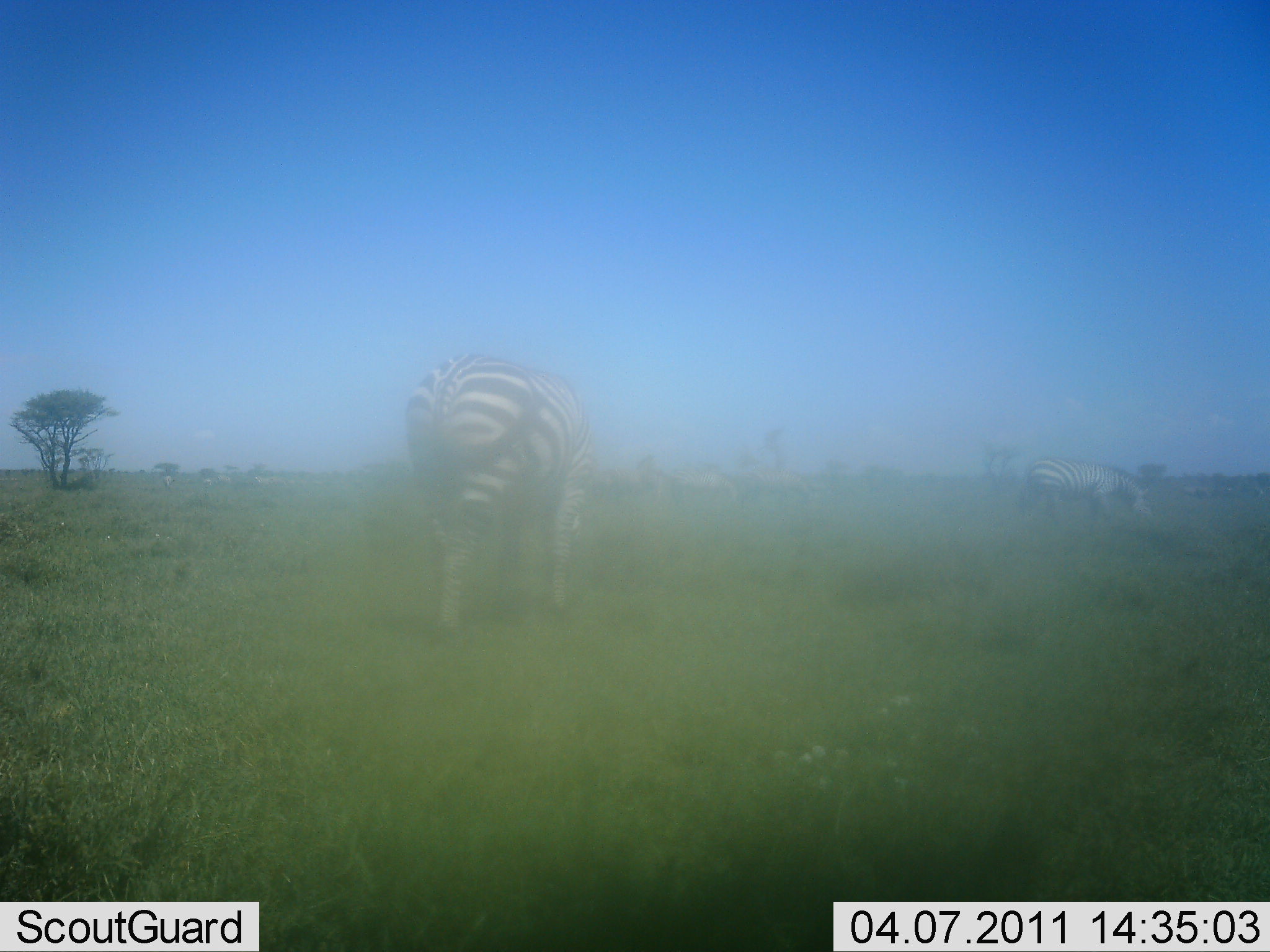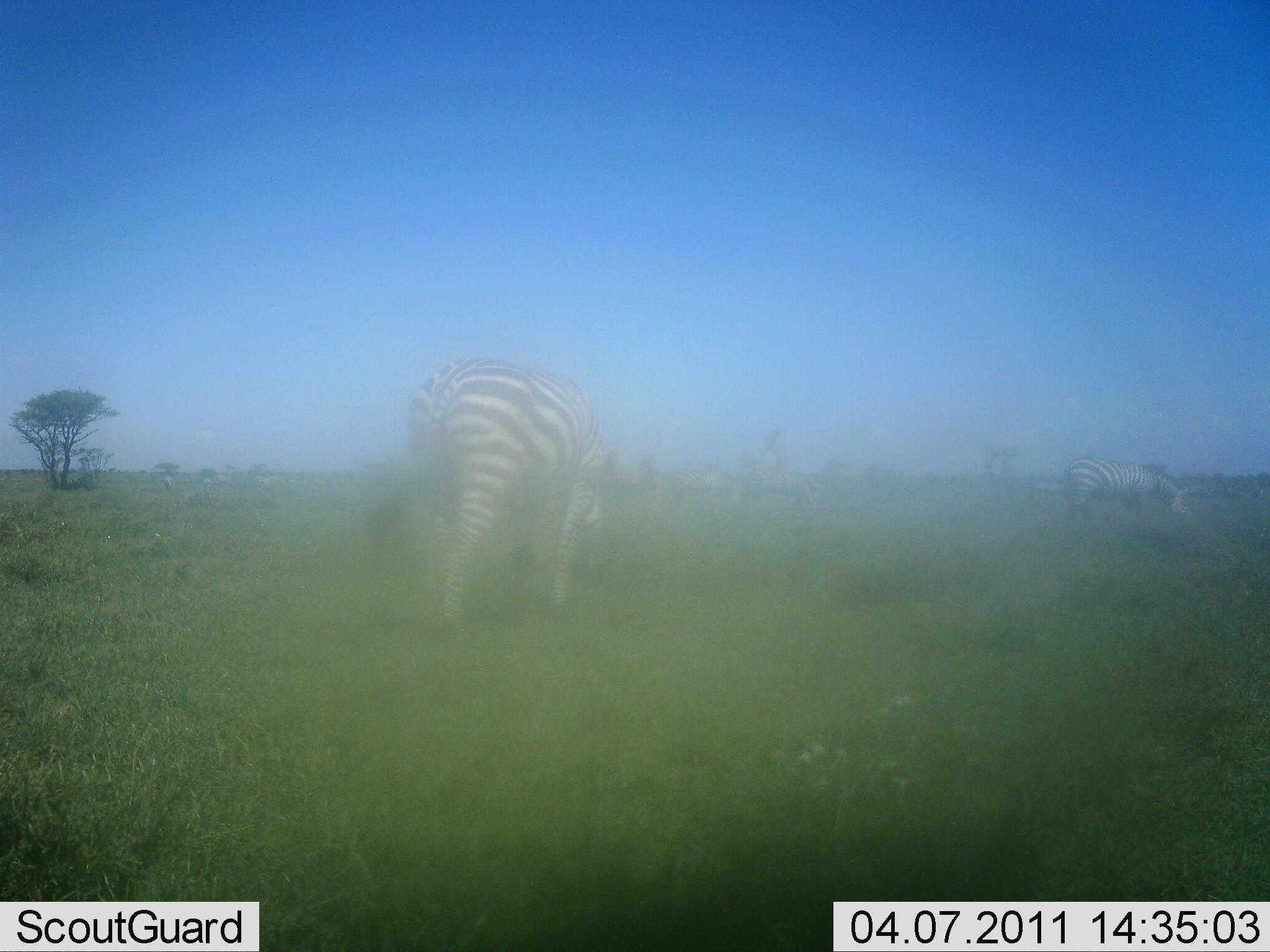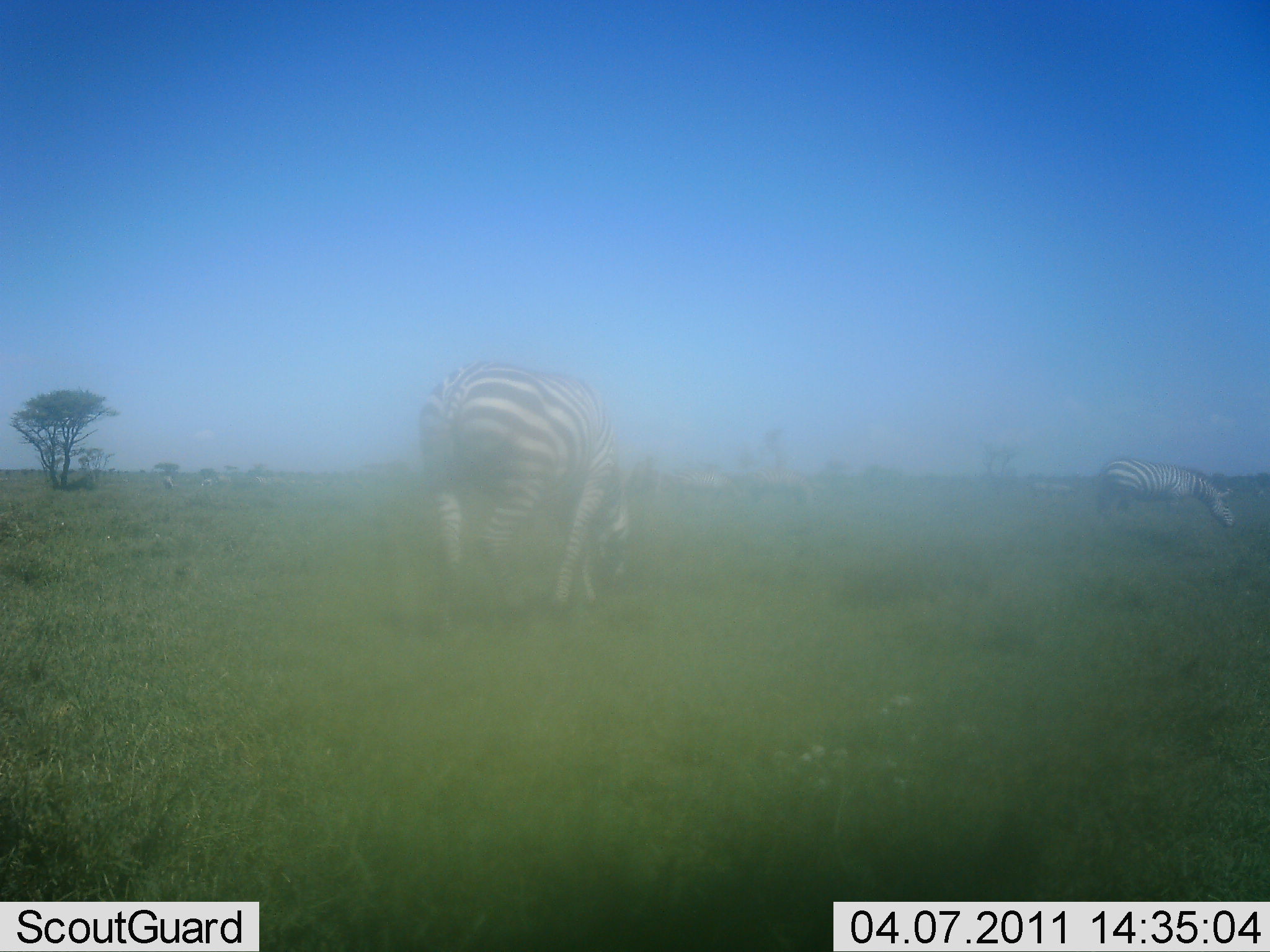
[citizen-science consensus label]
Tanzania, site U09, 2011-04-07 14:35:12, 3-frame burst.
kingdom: Animalia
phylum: Chordata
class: Mammalia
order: Perissodactyla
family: Equidae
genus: Equus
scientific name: Equus quagga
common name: plains zebra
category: zebra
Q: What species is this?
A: Zebra (plains zebra) (Equus quagga).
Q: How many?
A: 2.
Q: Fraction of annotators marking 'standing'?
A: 23%.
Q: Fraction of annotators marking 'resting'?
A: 0%.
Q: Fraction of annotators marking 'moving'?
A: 54%.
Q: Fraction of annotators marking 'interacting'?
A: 0%.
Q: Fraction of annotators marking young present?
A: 0%.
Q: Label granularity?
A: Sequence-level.